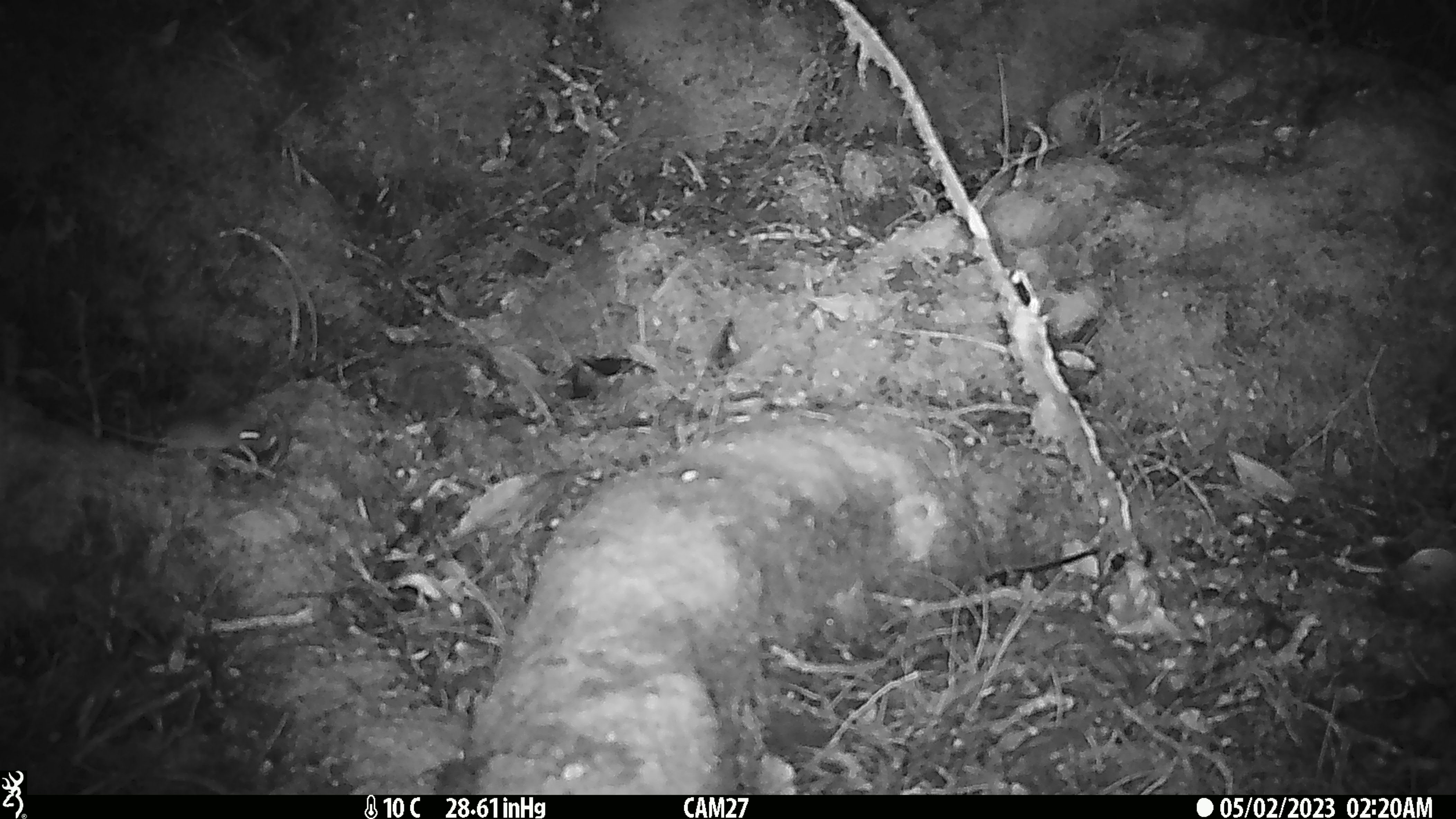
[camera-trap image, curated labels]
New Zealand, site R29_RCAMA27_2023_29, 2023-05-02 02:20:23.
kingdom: Animalia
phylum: Chordata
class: Mammalia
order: Rodentia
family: Muridae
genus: Mus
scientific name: Mus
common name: mouse